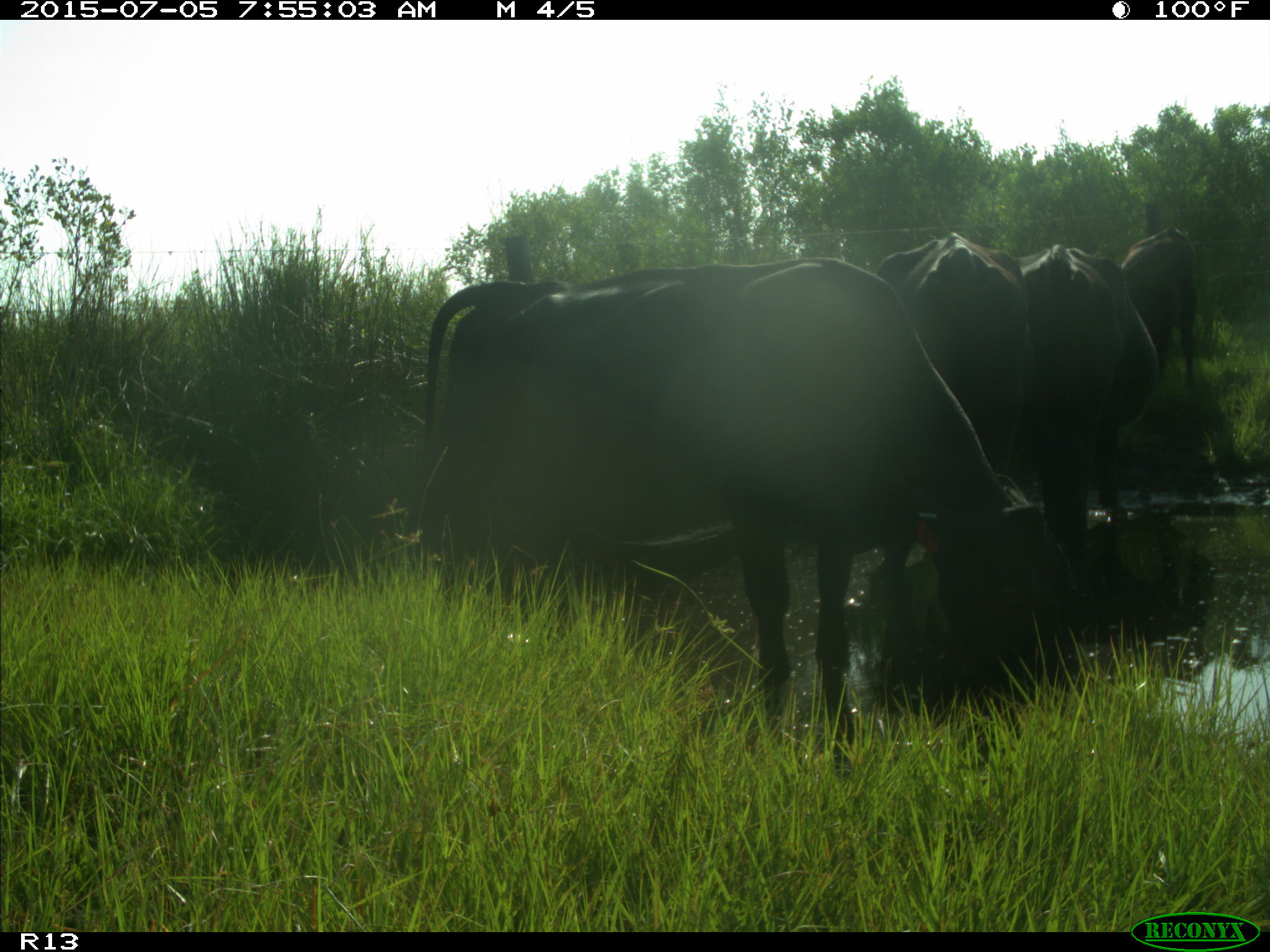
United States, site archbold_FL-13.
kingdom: Animalia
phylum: Chordata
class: Mammalia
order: Artiodactyla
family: Bovidae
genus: Bos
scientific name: Bos taurus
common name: domestic cow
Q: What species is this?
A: Bos taurus (domestic cow).